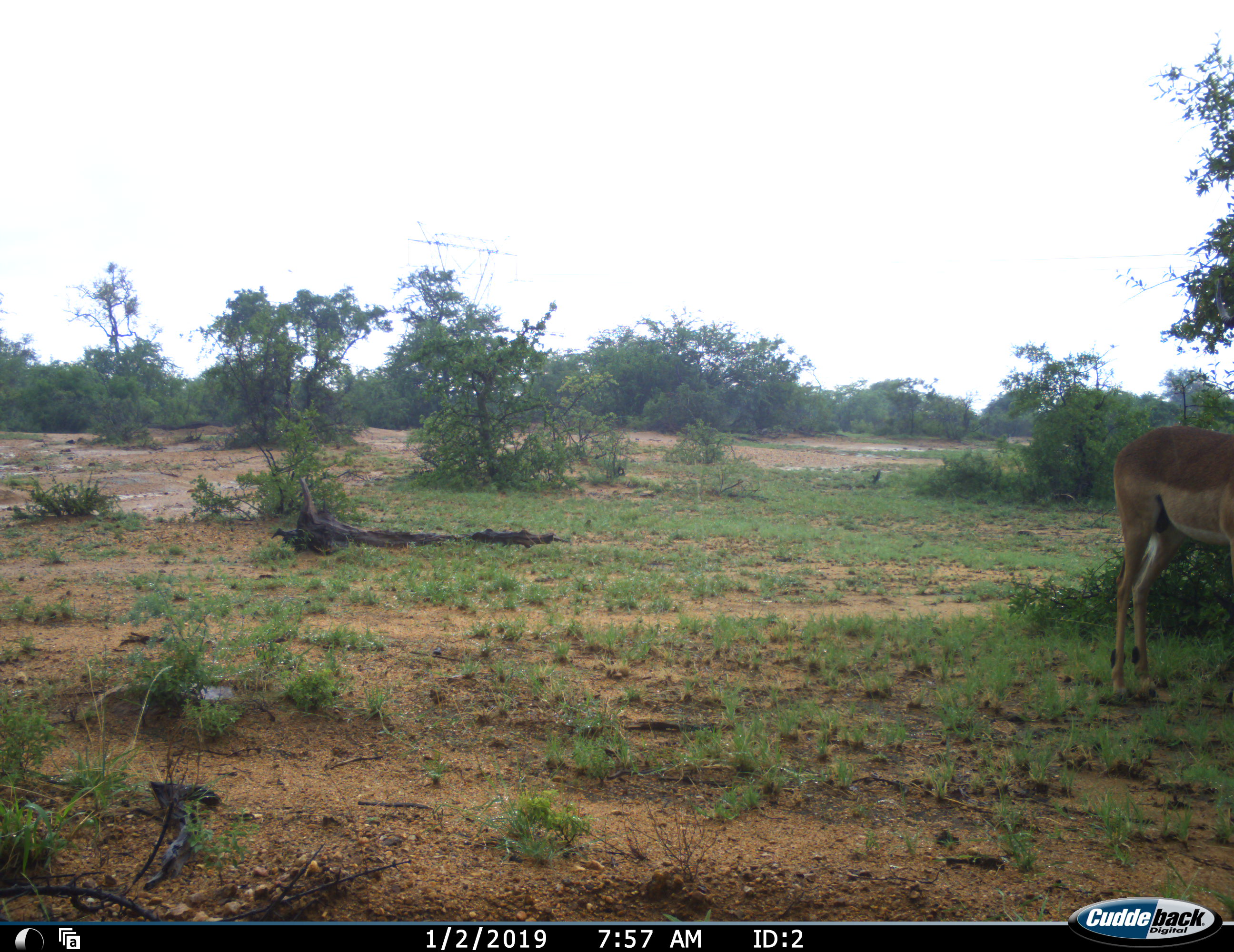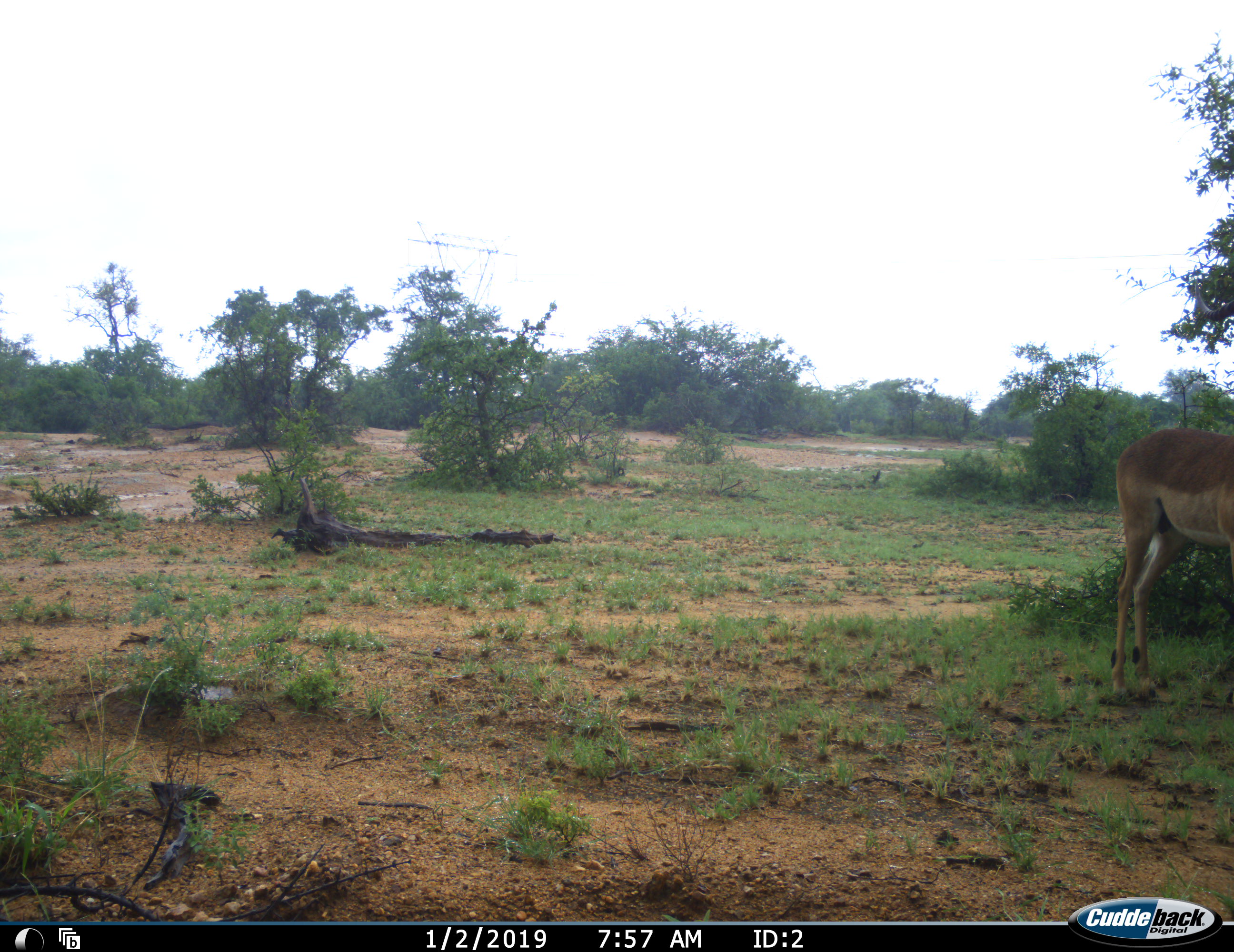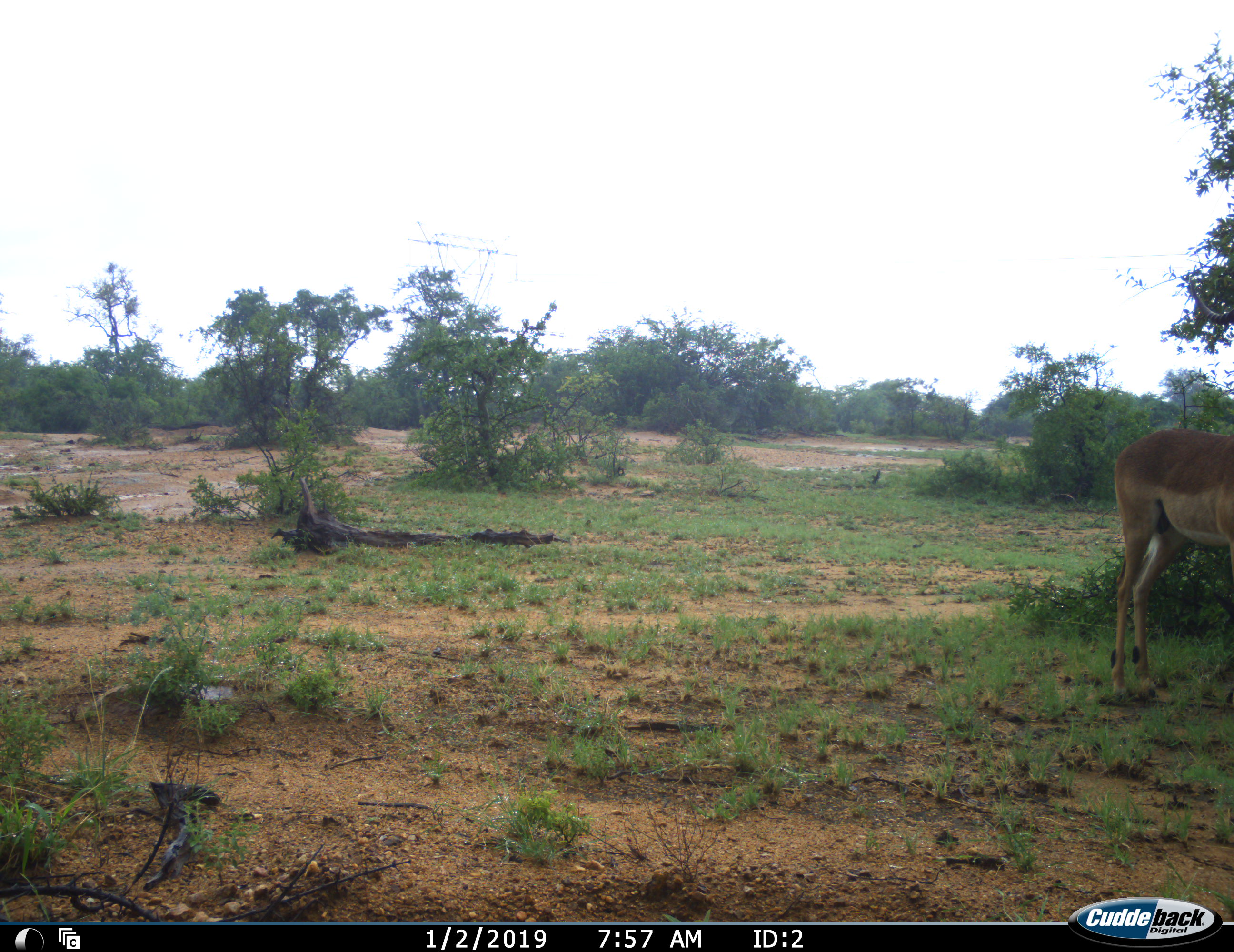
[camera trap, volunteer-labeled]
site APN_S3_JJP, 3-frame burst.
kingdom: Animalia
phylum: Chordata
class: Mammalia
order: Artiodactyla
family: Bovidae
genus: Aepyceros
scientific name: Aepyceros melampus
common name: impala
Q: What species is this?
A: Impala (Aepyceros melampus).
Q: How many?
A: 1.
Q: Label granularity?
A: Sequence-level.